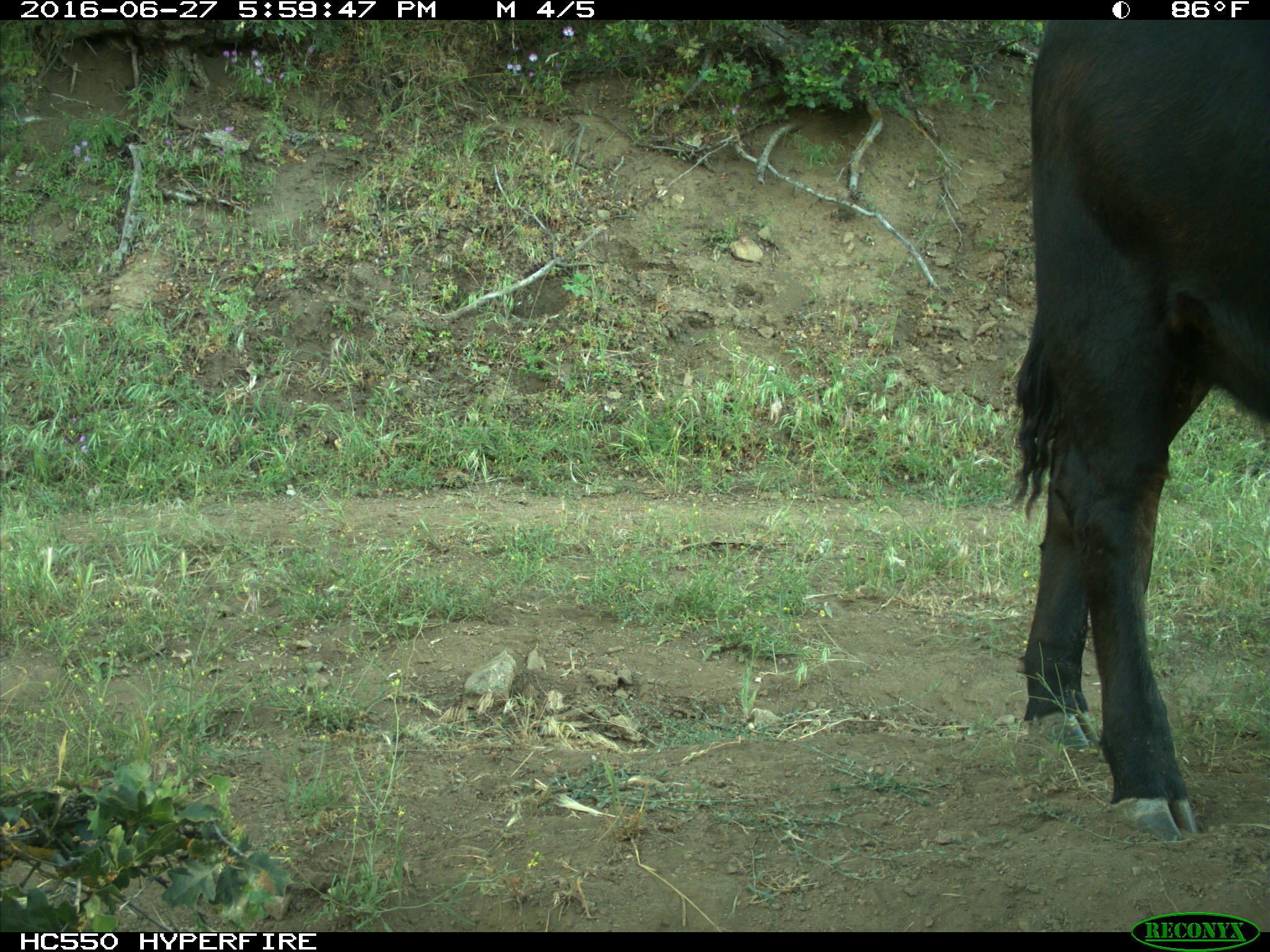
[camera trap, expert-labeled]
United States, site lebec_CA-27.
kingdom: Animalia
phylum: Chordata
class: Mammalia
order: Artiodactyla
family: Bovidae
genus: Bos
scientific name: Bos taurus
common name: domestic cow